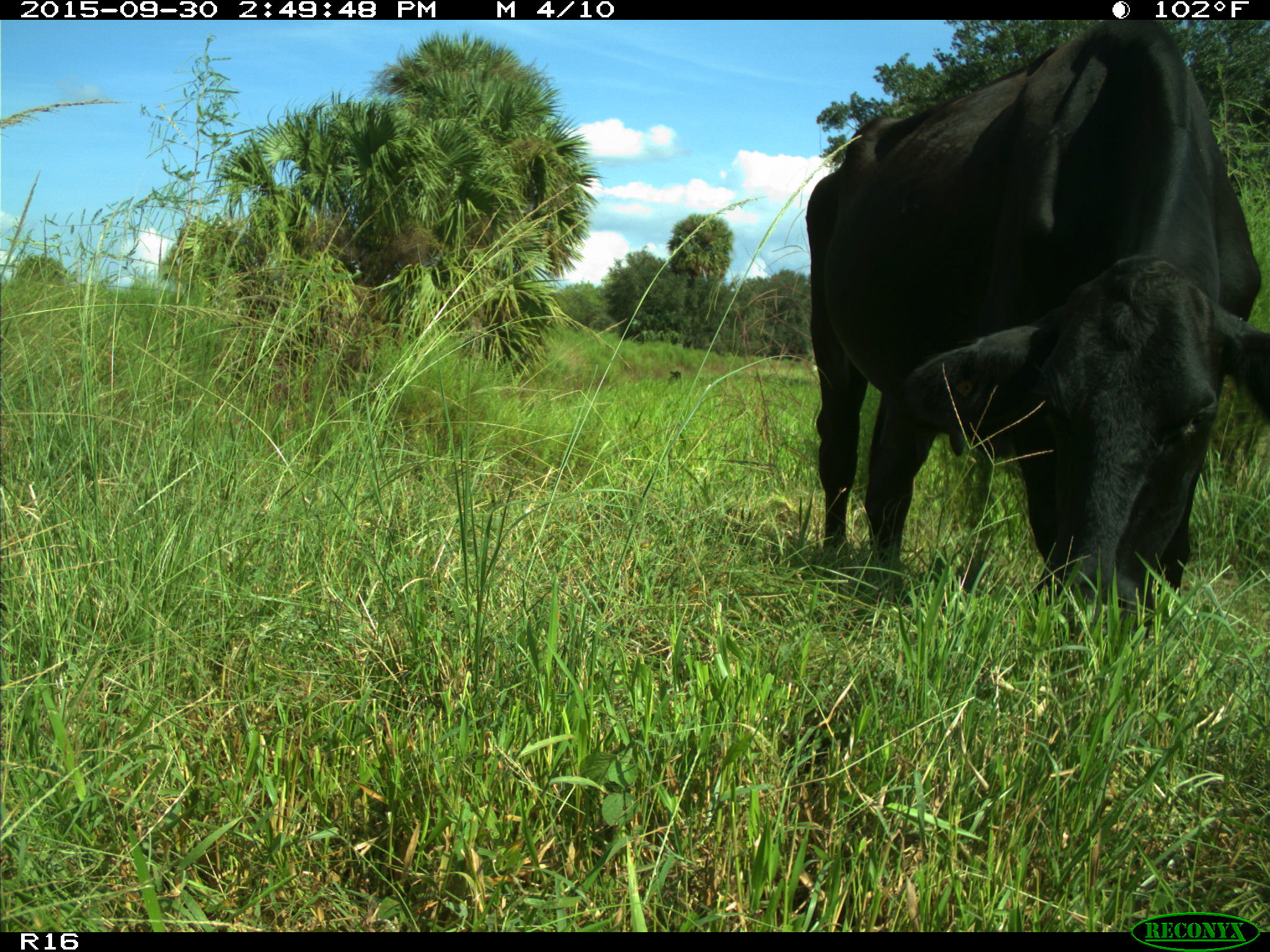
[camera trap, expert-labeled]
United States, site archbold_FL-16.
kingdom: Animalia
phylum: Chordata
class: Mammalia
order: Artiodactyla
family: Bovidae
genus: Bos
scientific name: Bos taurus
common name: domestic cow